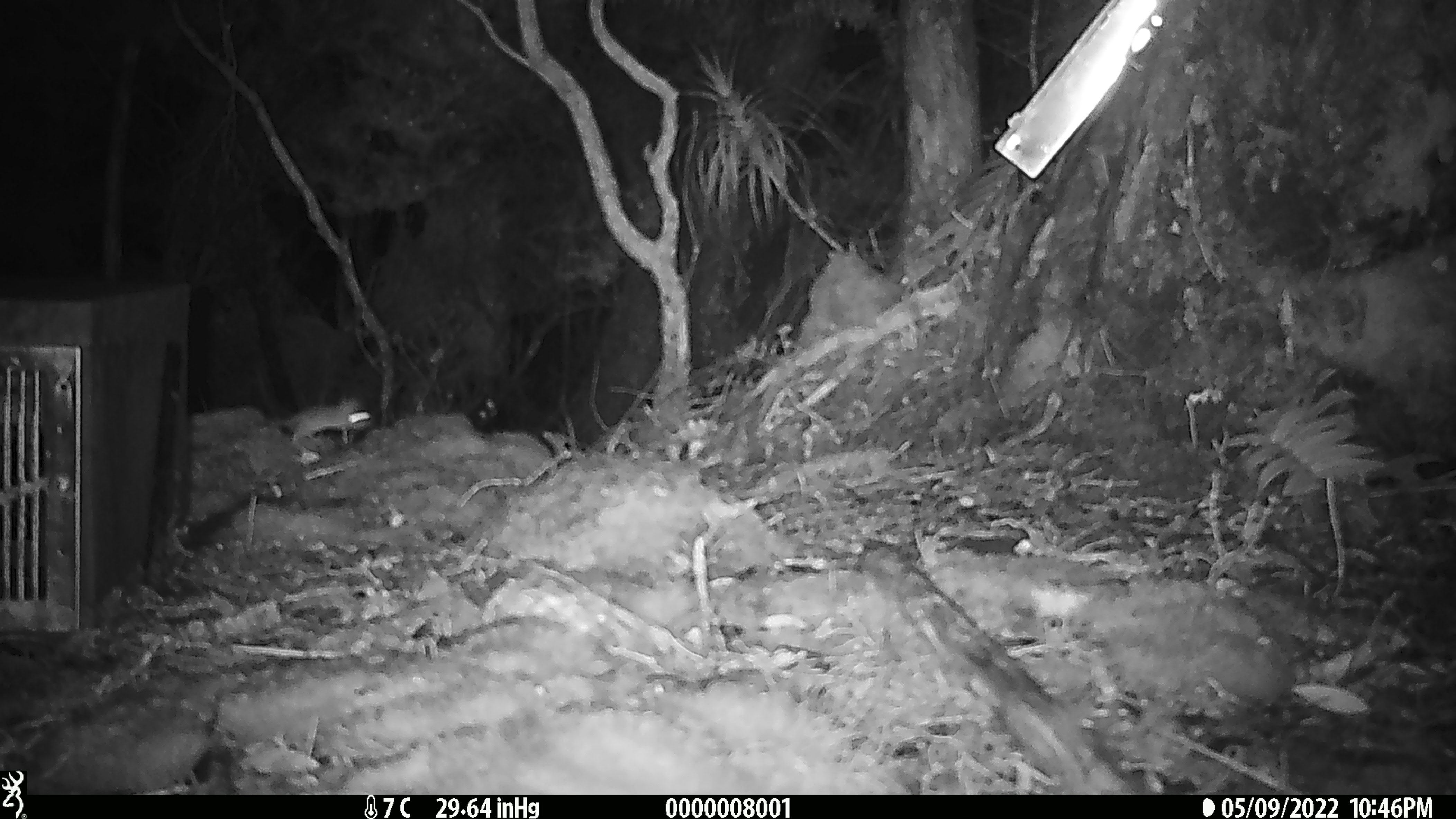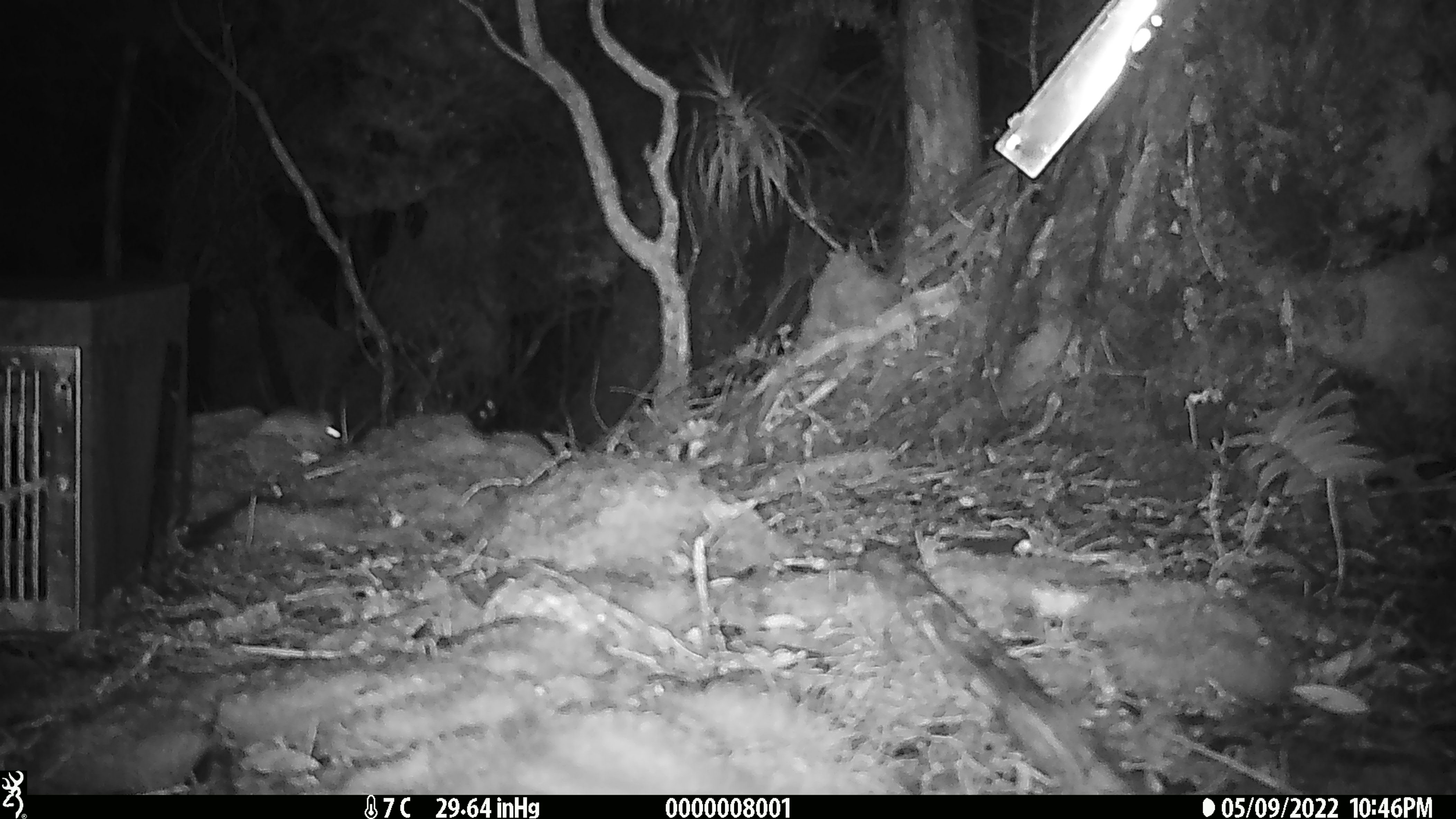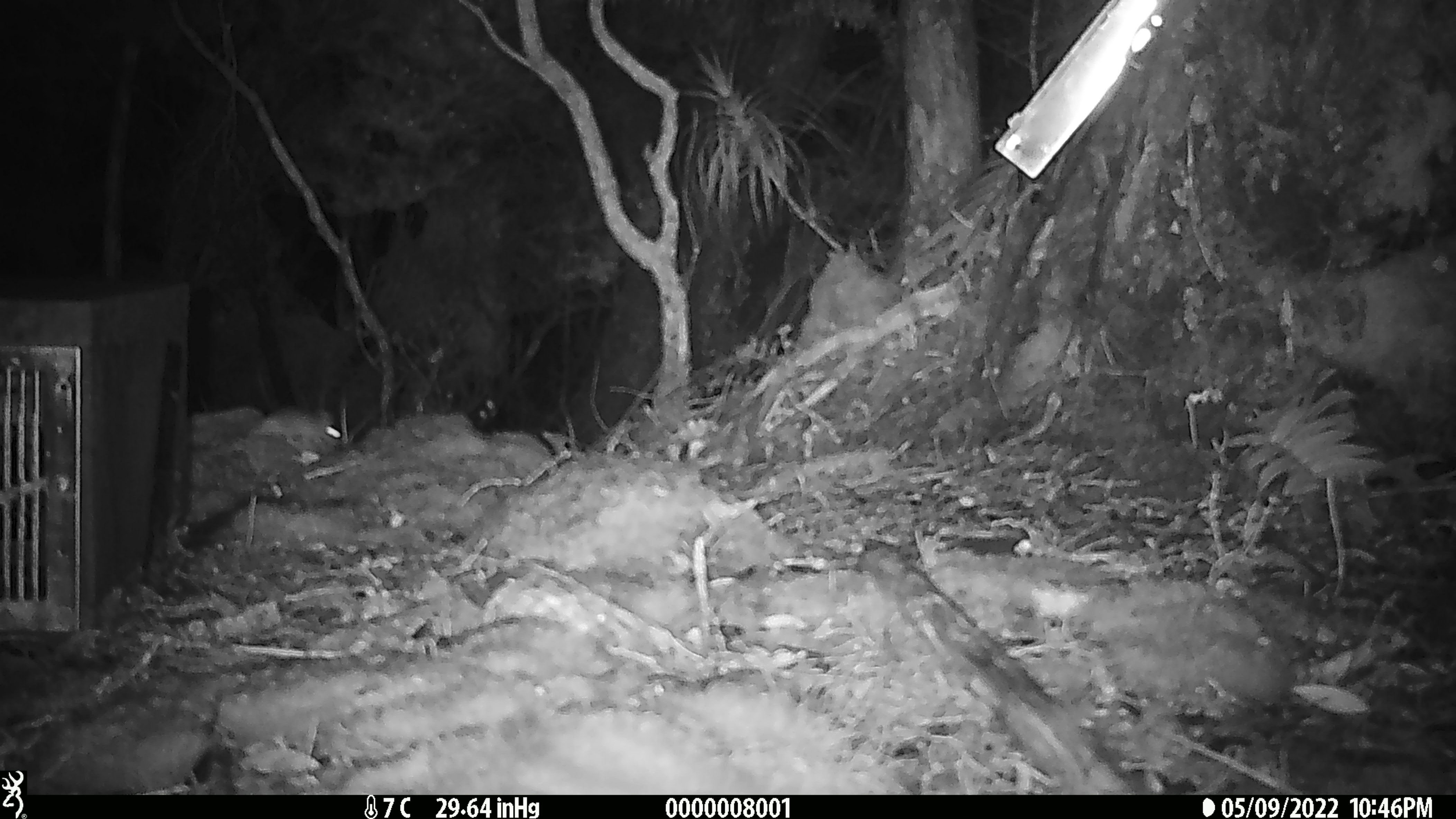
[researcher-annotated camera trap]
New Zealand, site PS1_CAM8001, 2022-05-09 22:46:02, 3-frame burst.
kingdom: Animalia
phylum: Chordata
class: Mammalia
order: Rodentia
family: Muridae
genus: Mus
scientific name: Mus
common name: mouse